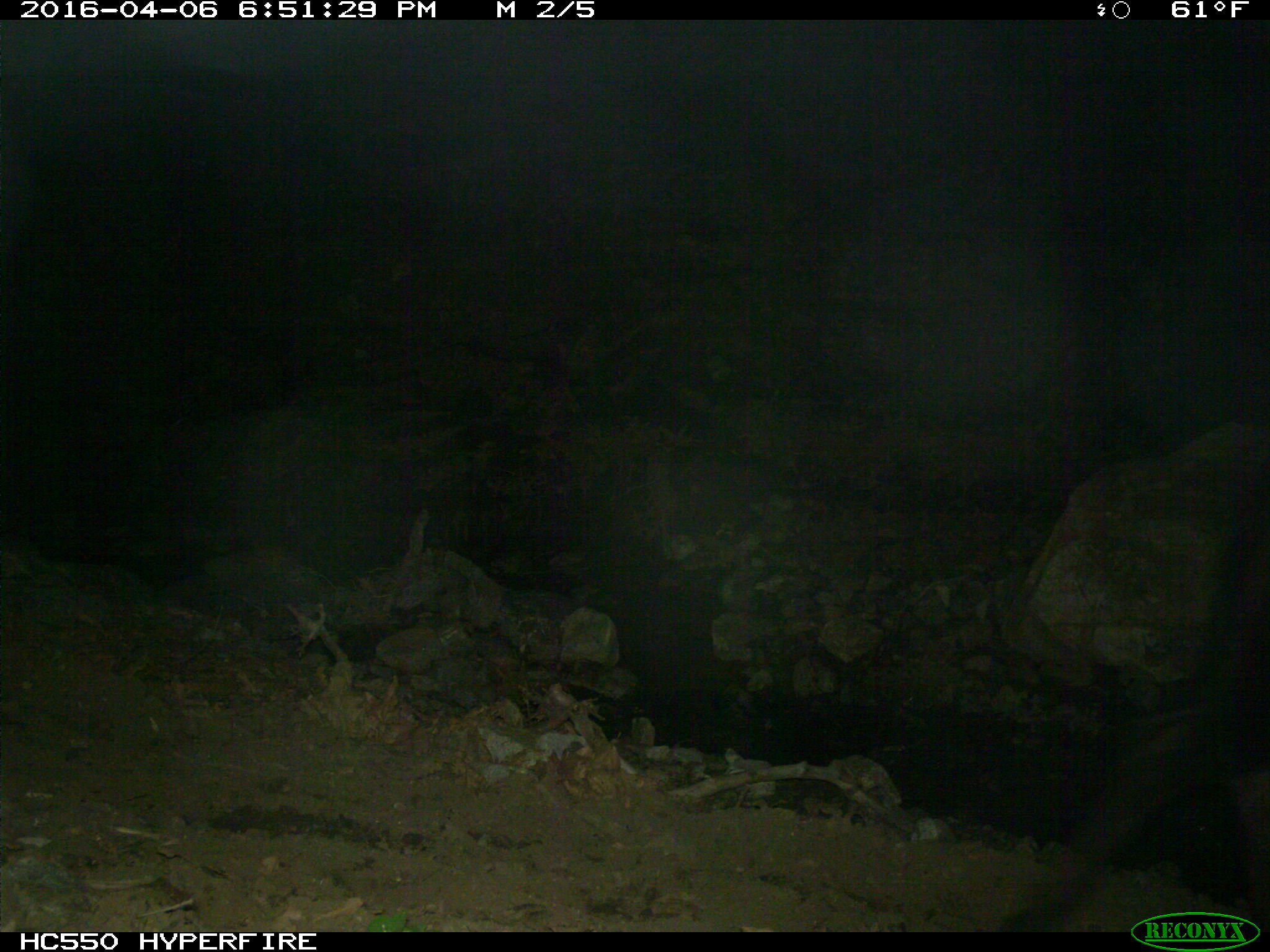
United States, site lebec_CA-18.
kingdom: Animalia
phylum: Chordata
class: Mammalia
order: Artiodactyla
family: Bovidae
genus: Bos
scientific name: Bos taurus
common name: domestic cow